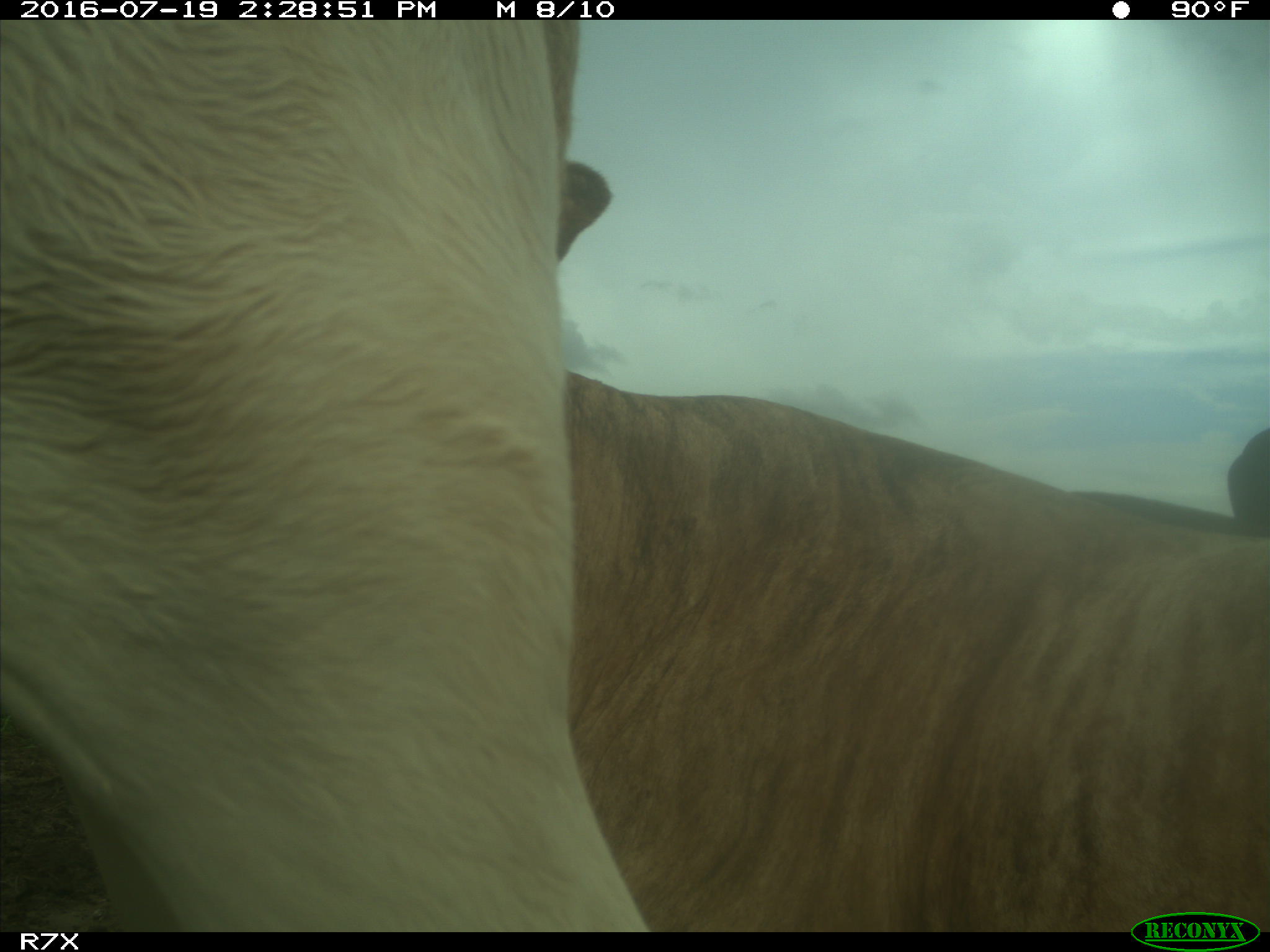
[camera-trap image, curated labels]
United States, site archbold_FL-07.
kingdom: Animalia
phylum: Chordata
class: Mammalia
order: Artiodactyla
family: Bovidae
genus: Bos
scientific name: Bos taurus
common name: domestic cow